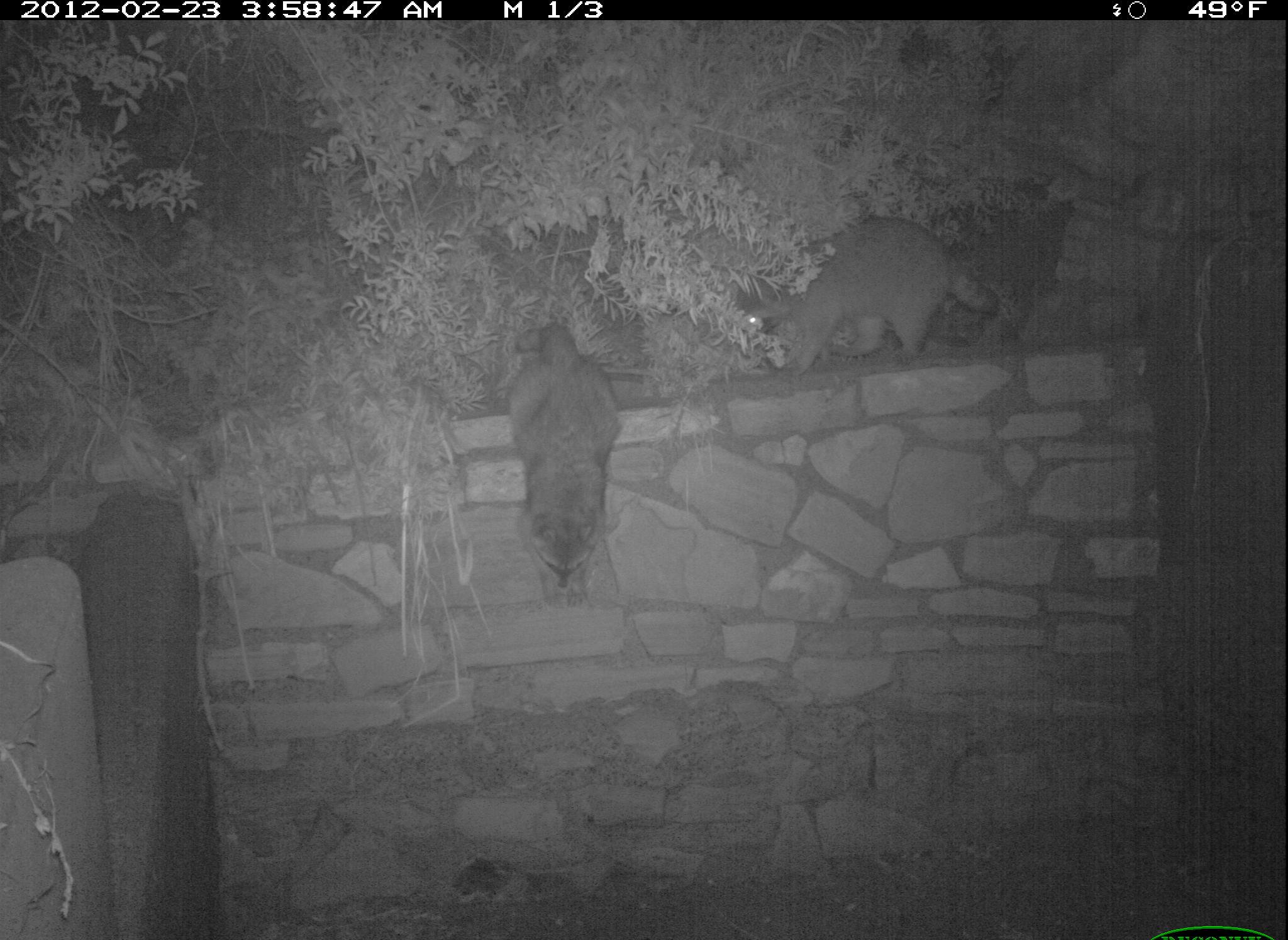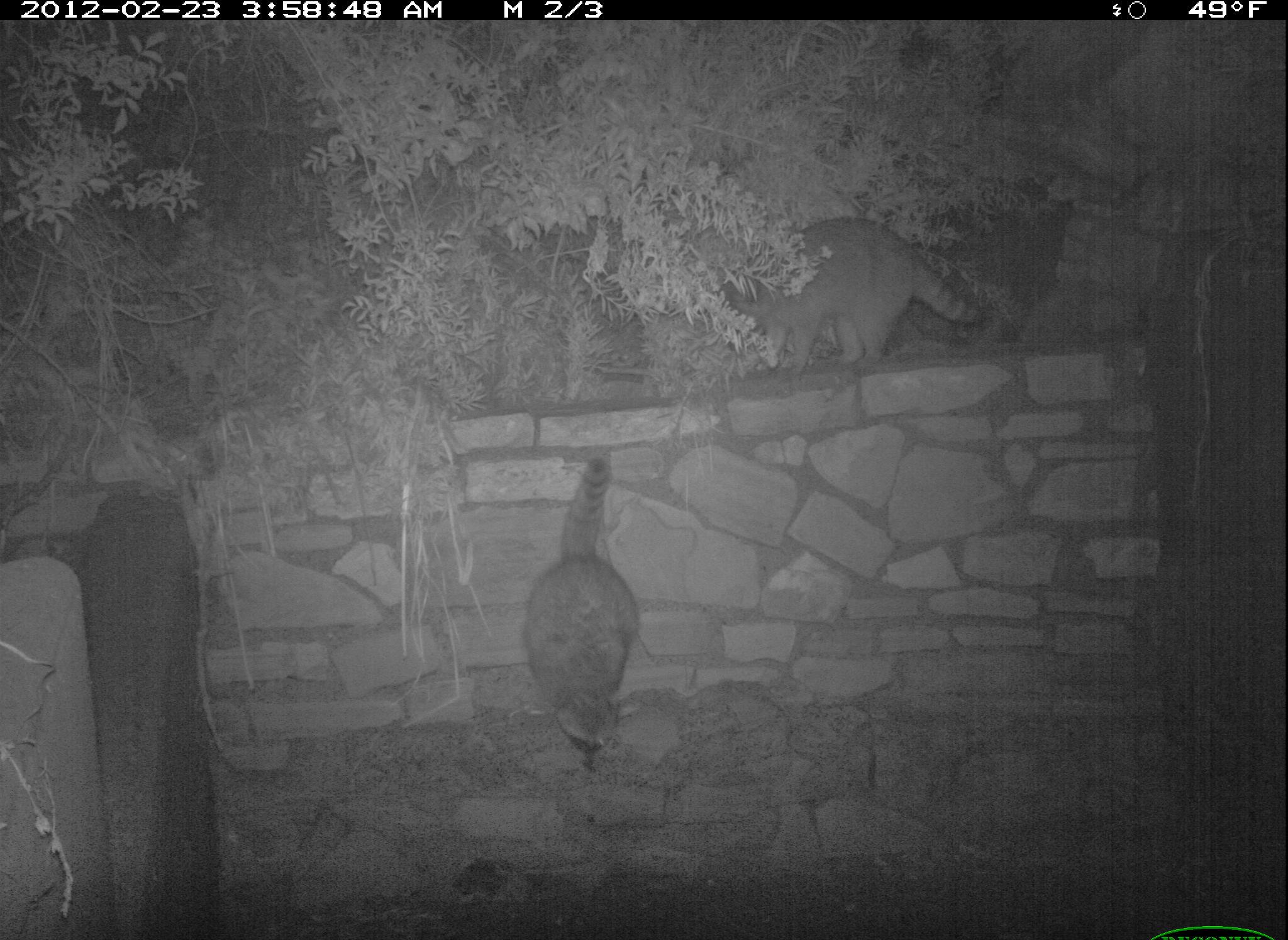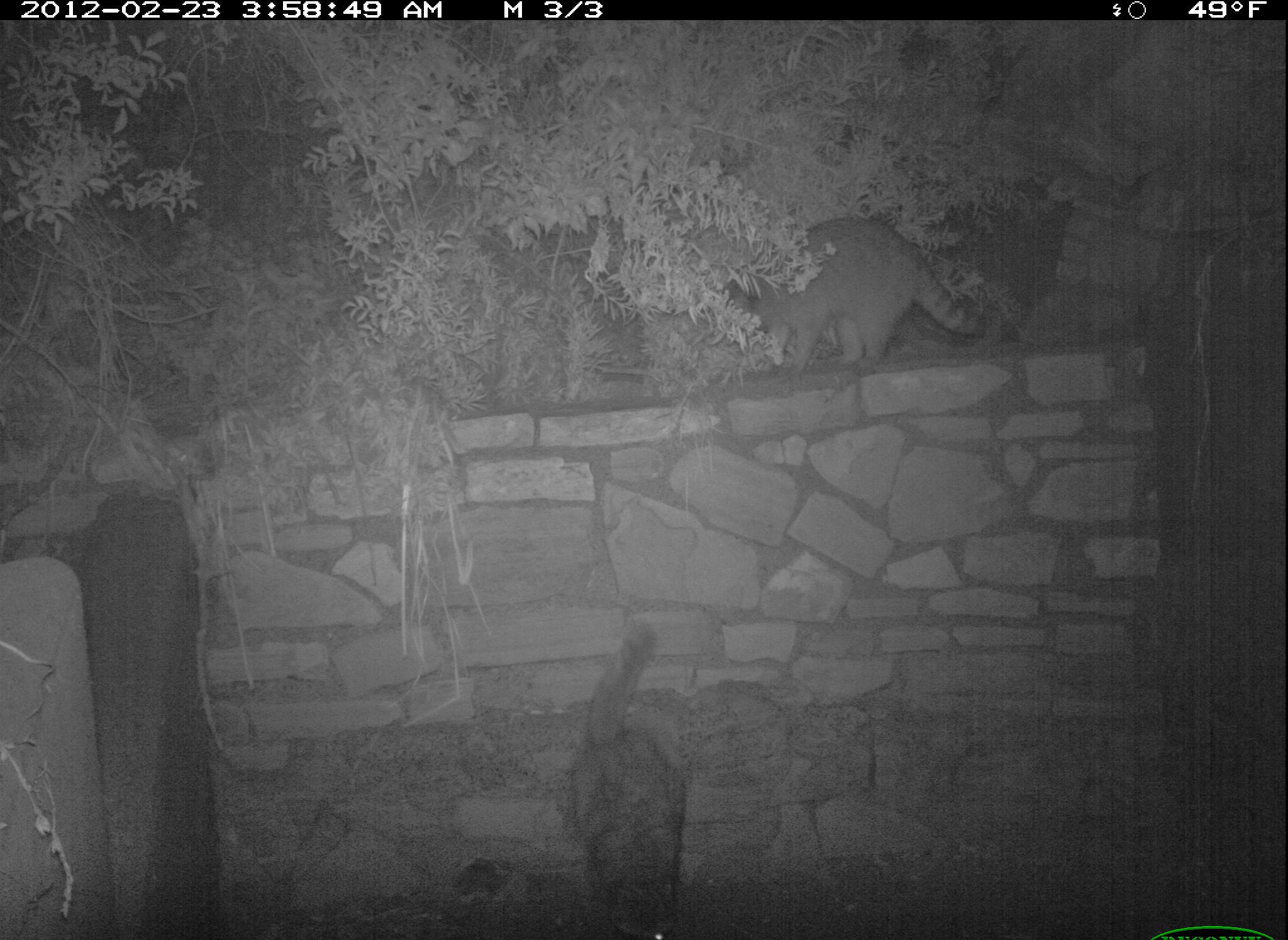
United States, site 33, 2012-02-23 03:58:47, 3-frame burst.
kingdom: Animalia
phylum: Chordata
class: Mammalia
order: Carnivora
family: Procyonidae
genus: Procyon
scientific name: Procyon lotor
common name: raccoon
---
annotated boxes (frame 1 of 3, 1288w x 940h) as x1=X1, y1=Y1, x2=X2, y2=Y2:
raccoon: x1=724, y1=208, x2=1014, y2=383; x1=506, y1=312, x2=633, y2=607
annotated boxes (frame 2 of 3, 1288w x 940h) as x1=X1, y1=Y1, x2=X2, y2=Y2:
raccoon: x1=687, y1=201, x2=997, y2=382; x1=512, y1=441, x2=658, y2=783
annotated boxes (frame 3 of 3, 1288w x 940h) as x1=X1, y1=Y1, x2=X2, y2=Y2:
raccoon: x1=710, y1=217, x2=1000, y2=390; x1=547, y1=625, x2=699, y2=937